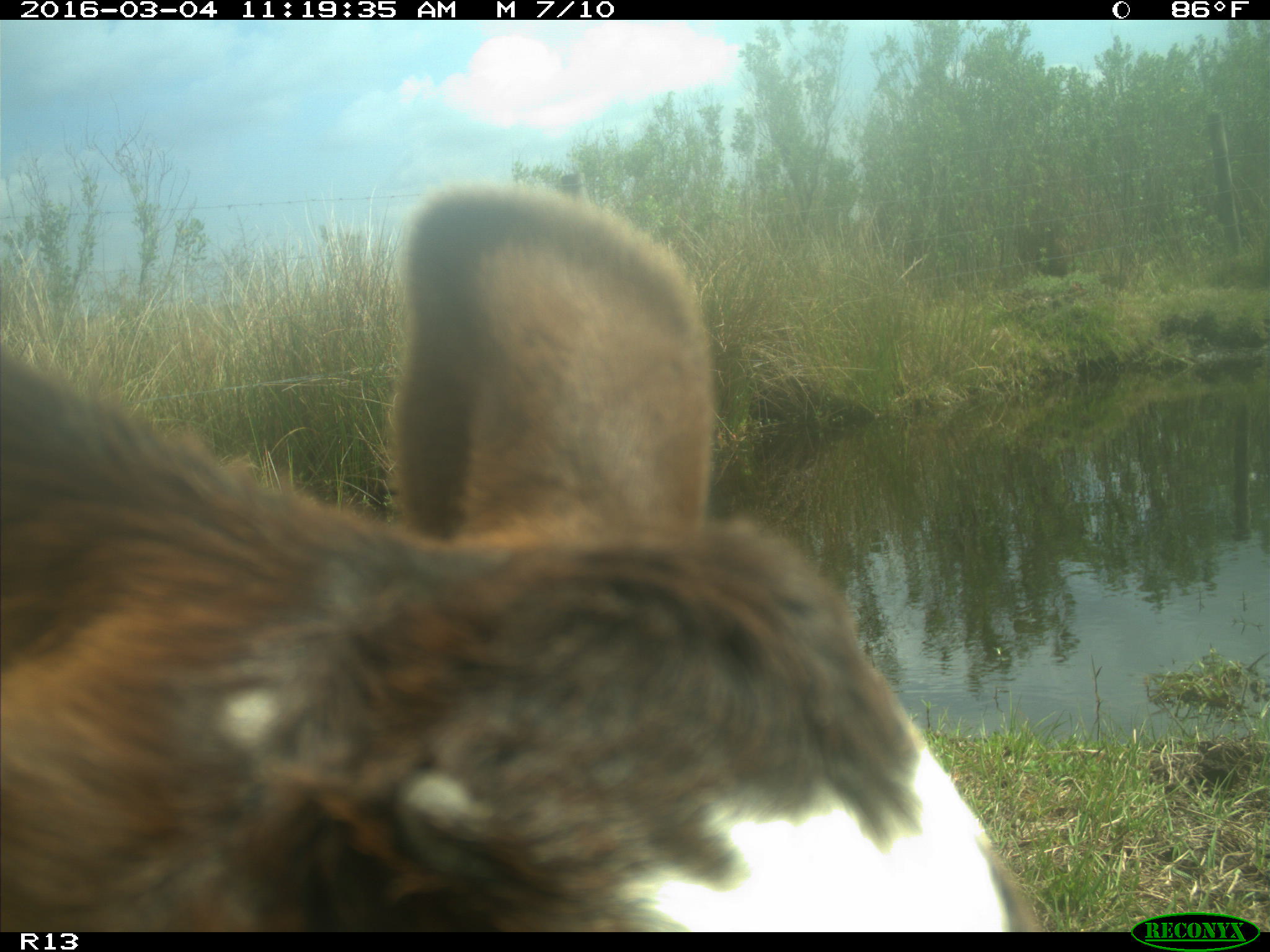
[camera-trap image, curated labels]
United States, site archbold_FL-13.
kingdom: Animalia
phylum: Chordata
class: Mammalia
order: Artiodactyla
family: Bovidae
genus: Bos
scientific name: Bos taurus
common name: domestic cow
Bos taurus (domestic cow).